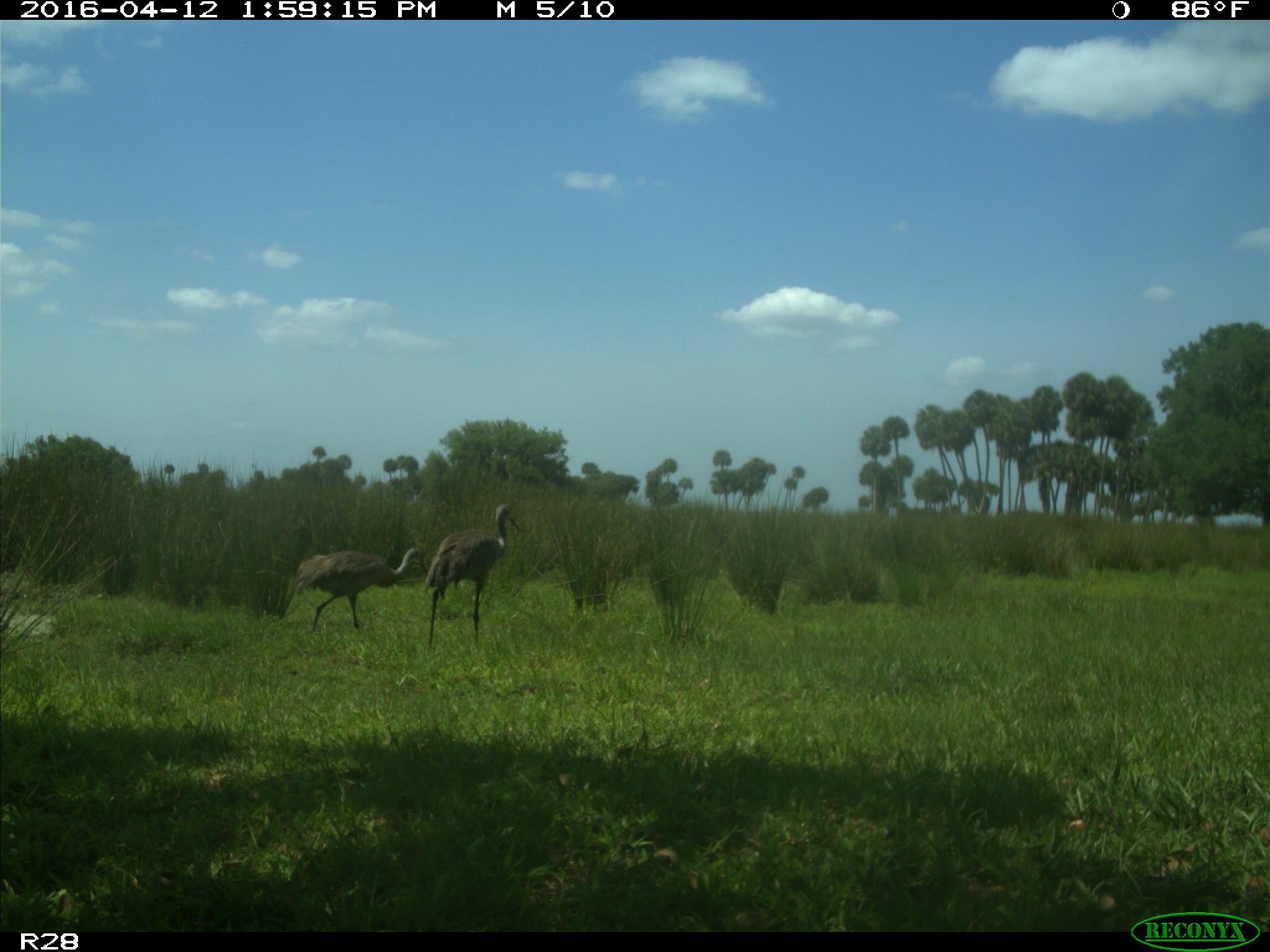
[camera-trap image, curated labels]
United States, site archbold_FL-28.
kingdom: Animalia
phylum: Chordata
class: Aves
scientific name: Aves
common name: birds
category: unidentified bird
Unidentified bird (birds) (Aves).